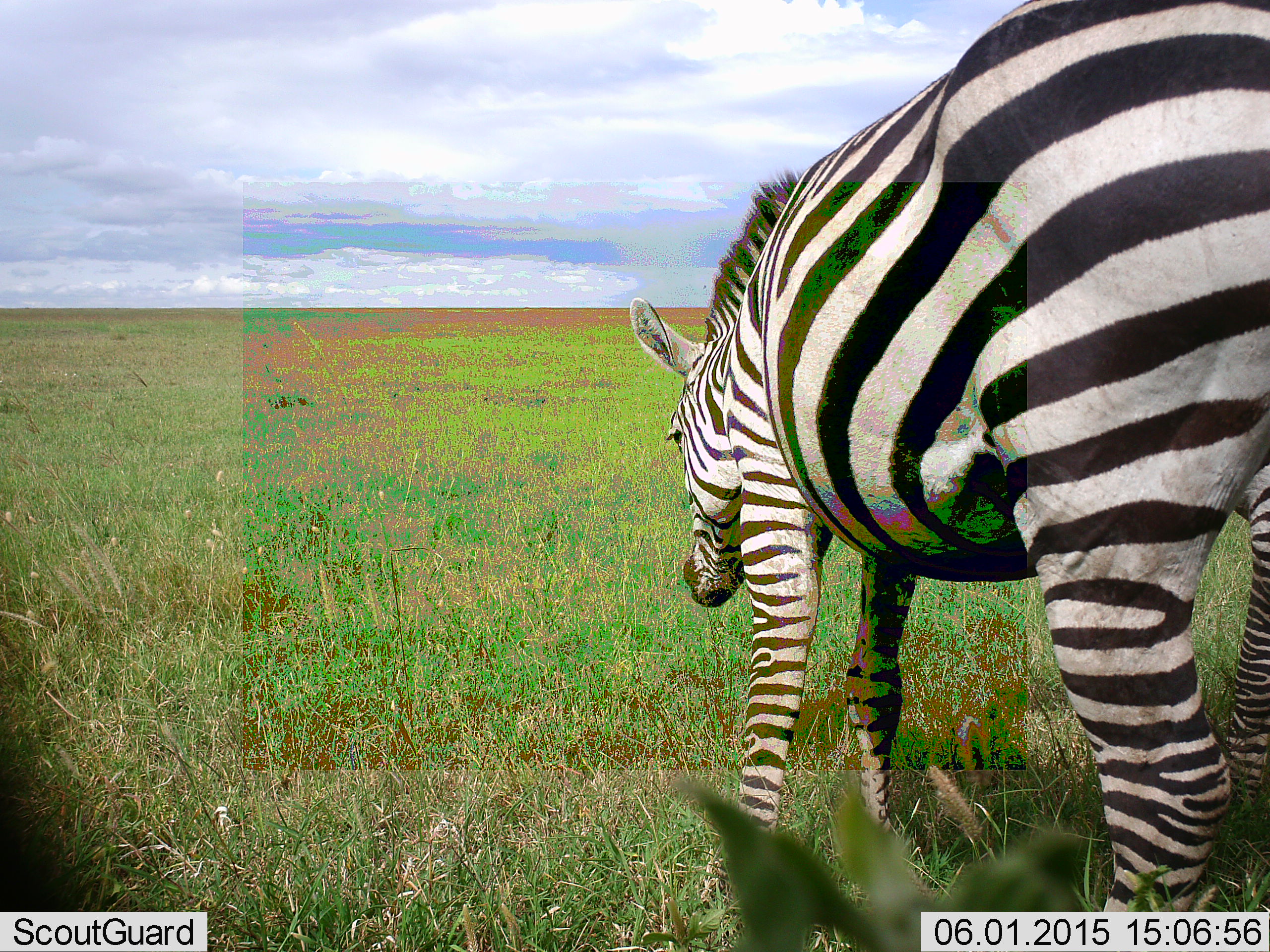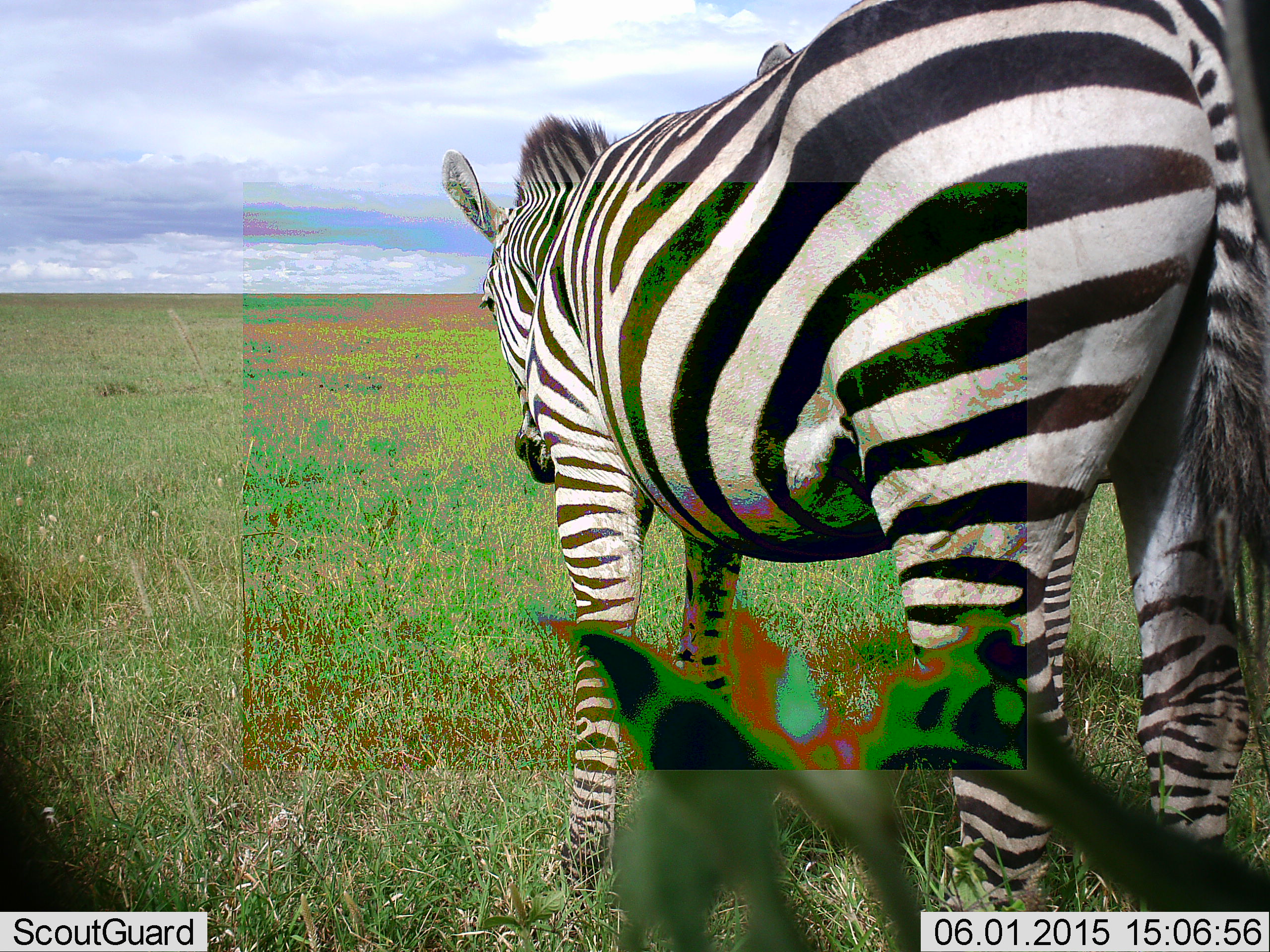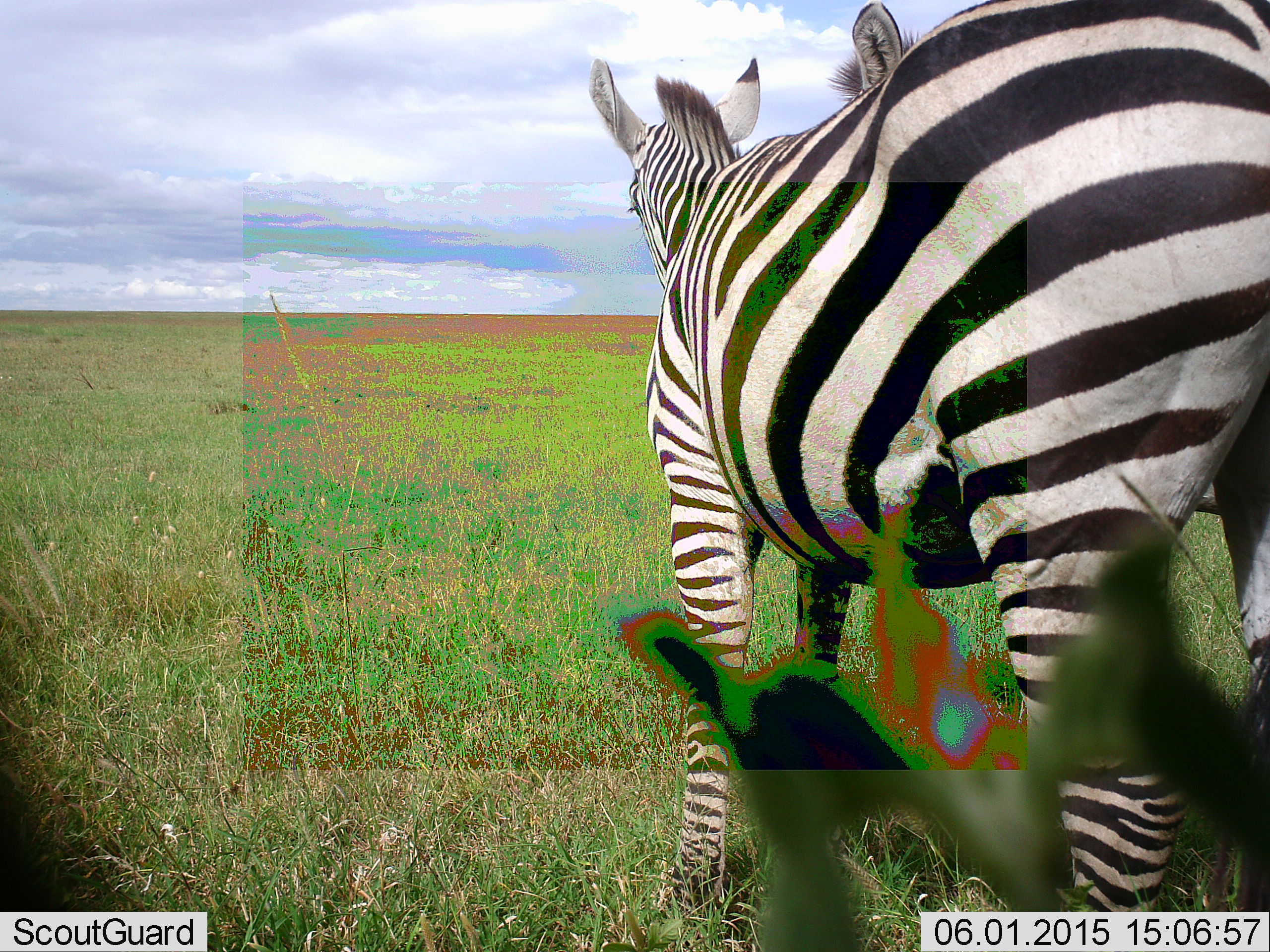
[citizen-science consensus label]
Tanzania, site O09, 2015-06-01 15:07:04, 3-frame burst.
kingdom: Animalia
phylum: Chordata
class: Mammalia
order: Perissodactyla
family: Equidae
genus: Equus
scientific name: Equus quagga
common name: plains zebra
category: zebra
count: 1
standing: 70%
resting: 0%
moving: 40%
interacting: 0%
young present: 0%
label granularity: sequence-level